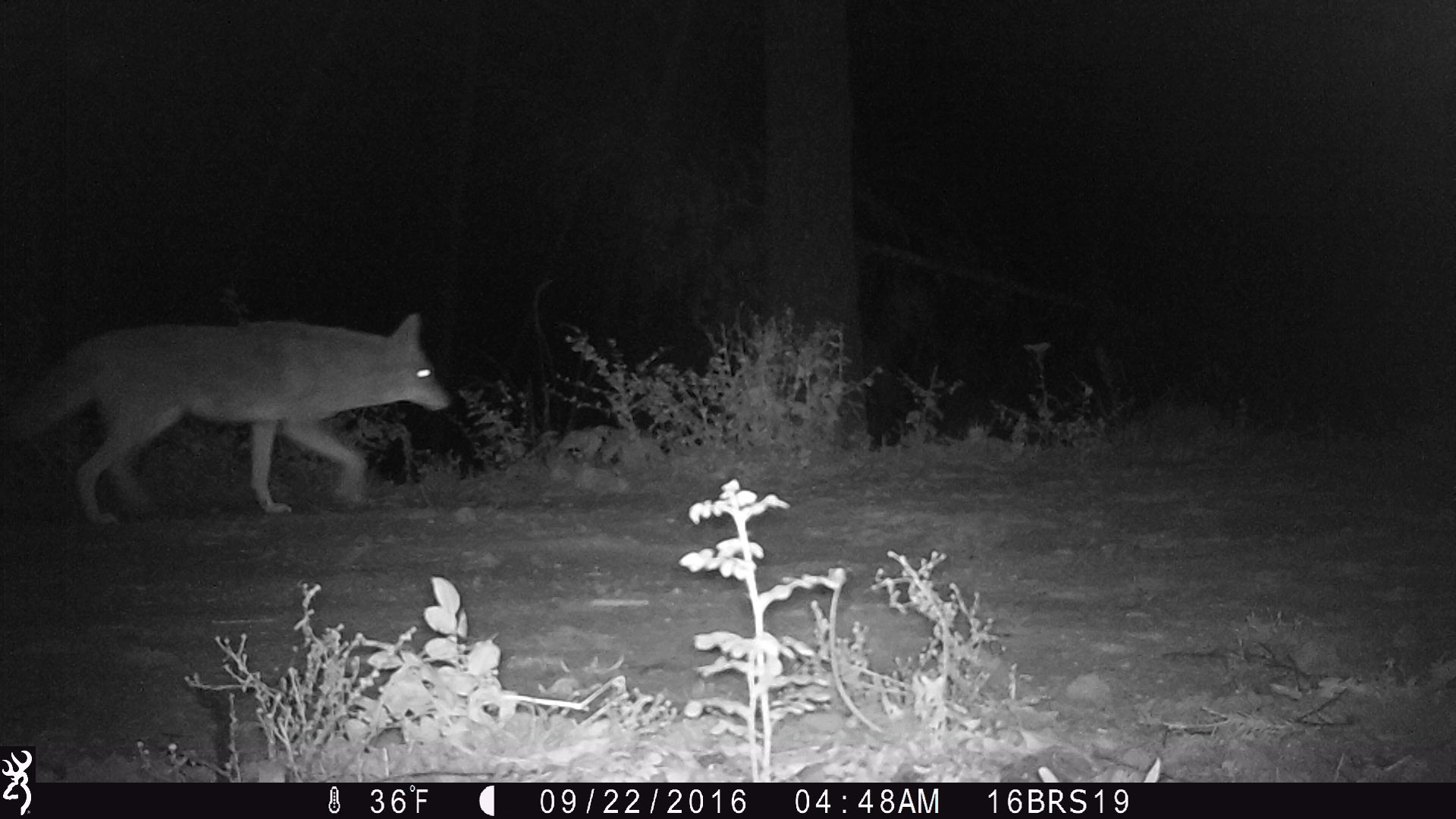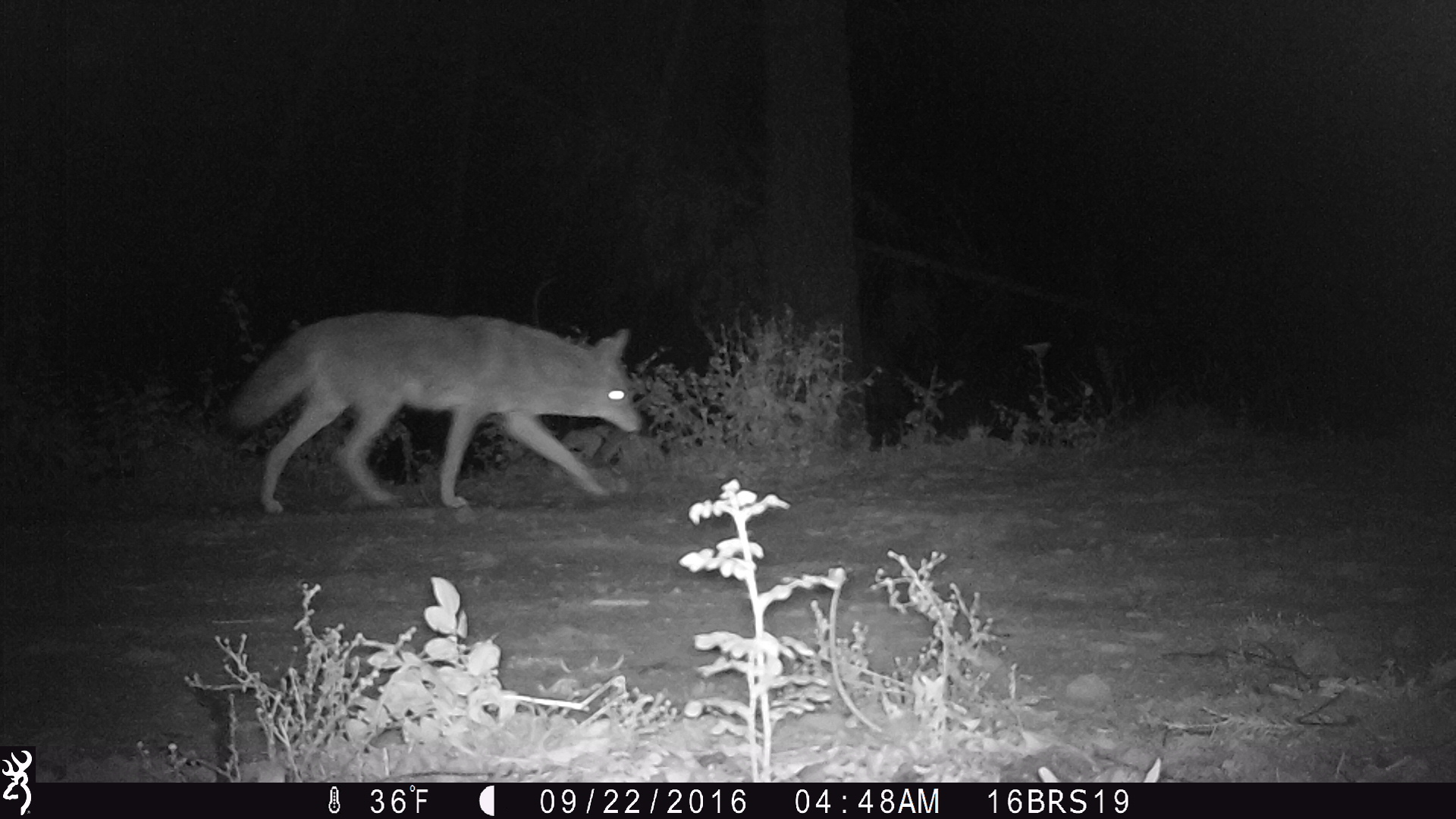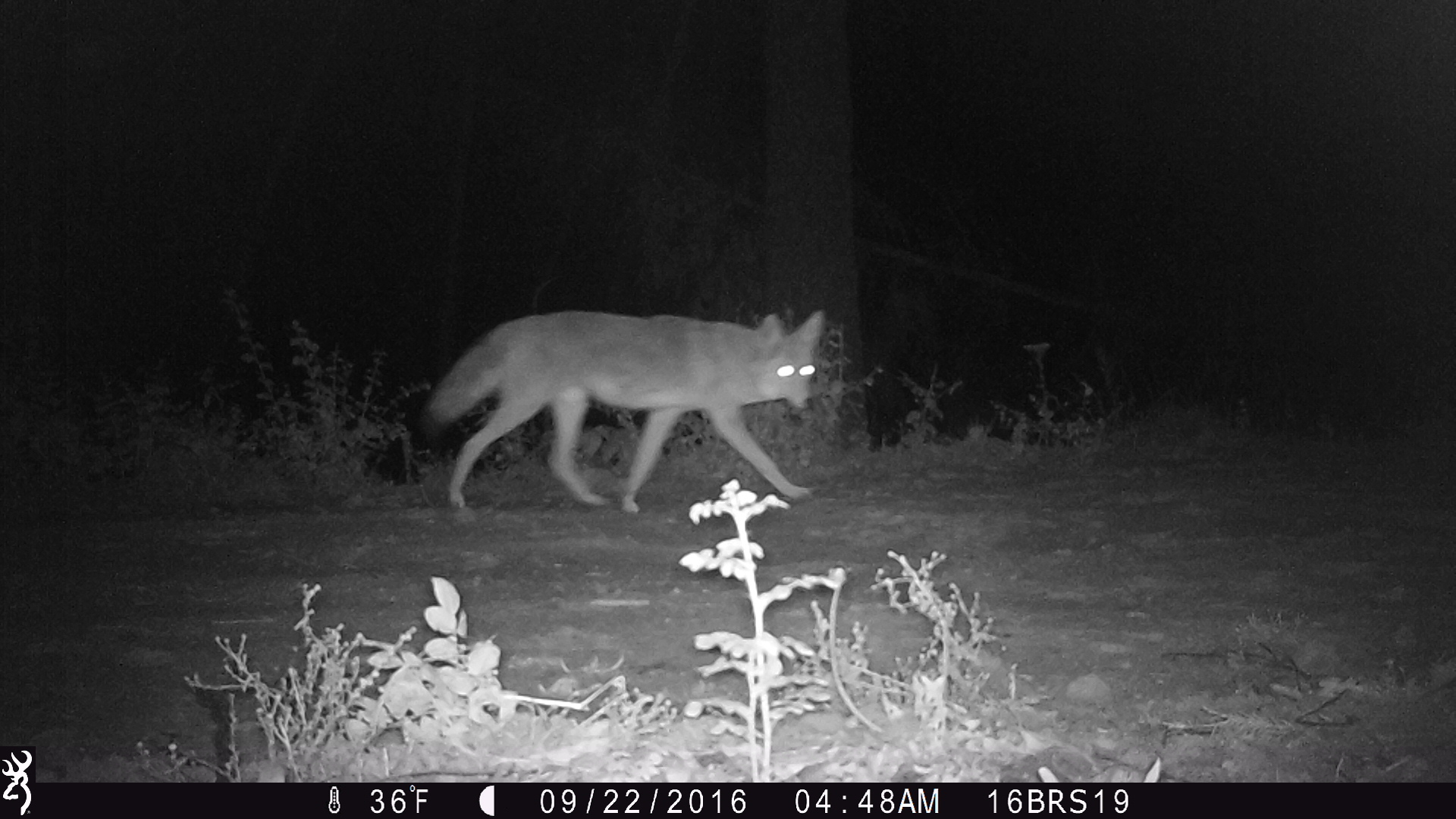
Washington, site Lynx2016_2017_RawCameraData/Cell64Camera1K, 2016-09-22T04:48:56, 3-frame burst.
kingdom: Animalia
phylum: Chordata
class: Mammalia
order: Carnivora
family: Canidae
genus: Canis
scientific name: Canis latrans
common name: coyote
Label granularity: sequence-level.